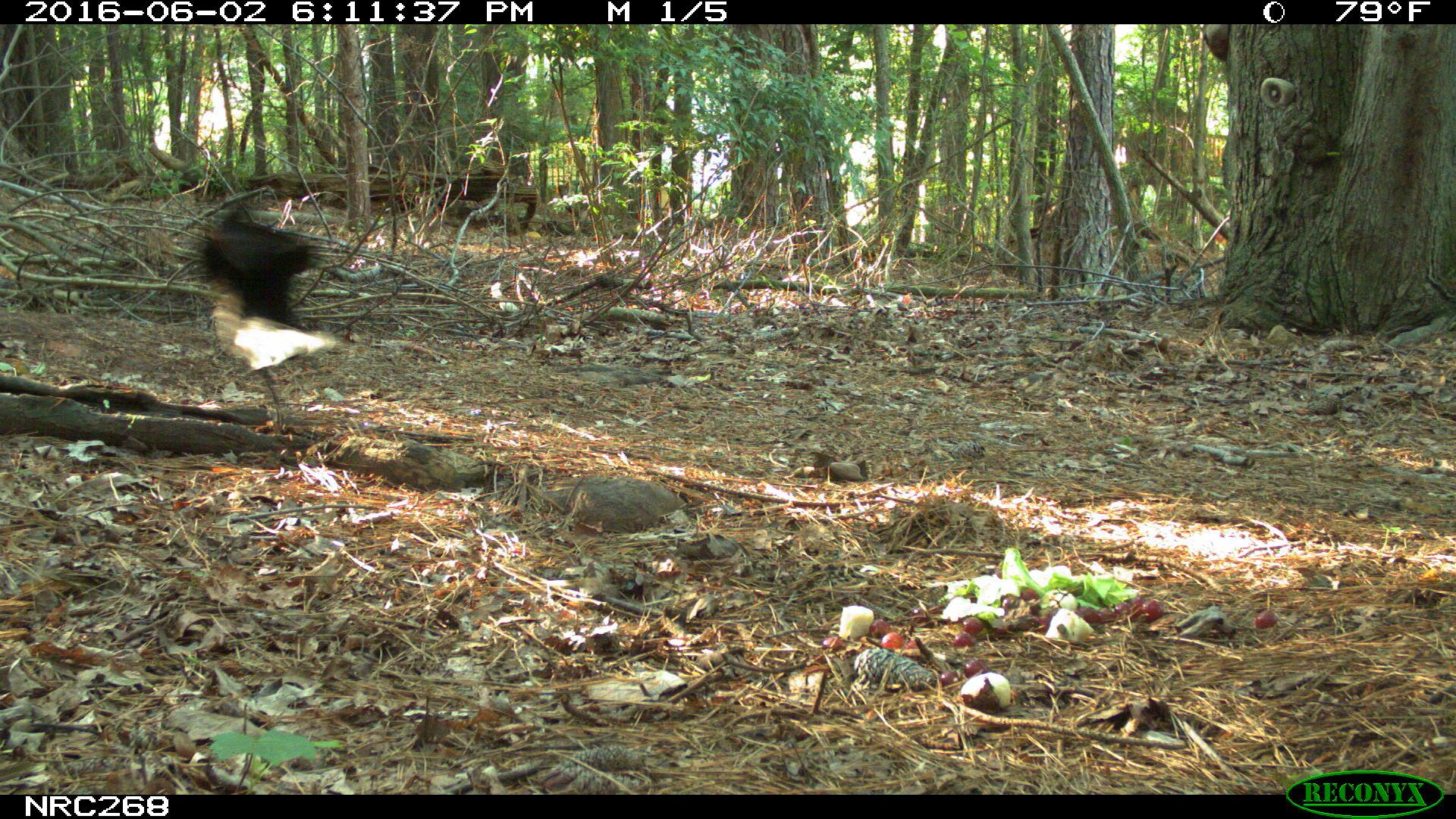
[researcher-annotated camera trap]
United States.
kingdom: Animalia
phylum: Chordata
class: Aves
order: Passeriformes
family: Corvidae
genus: Corvus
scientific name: Corvus brachyrhynchos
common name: american crow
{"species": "American Crow (Corvus brachyrhynchos)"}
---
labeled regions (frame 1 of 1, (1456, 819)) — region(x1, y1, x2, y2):
American Crow: region(185, 179, 366, 393)